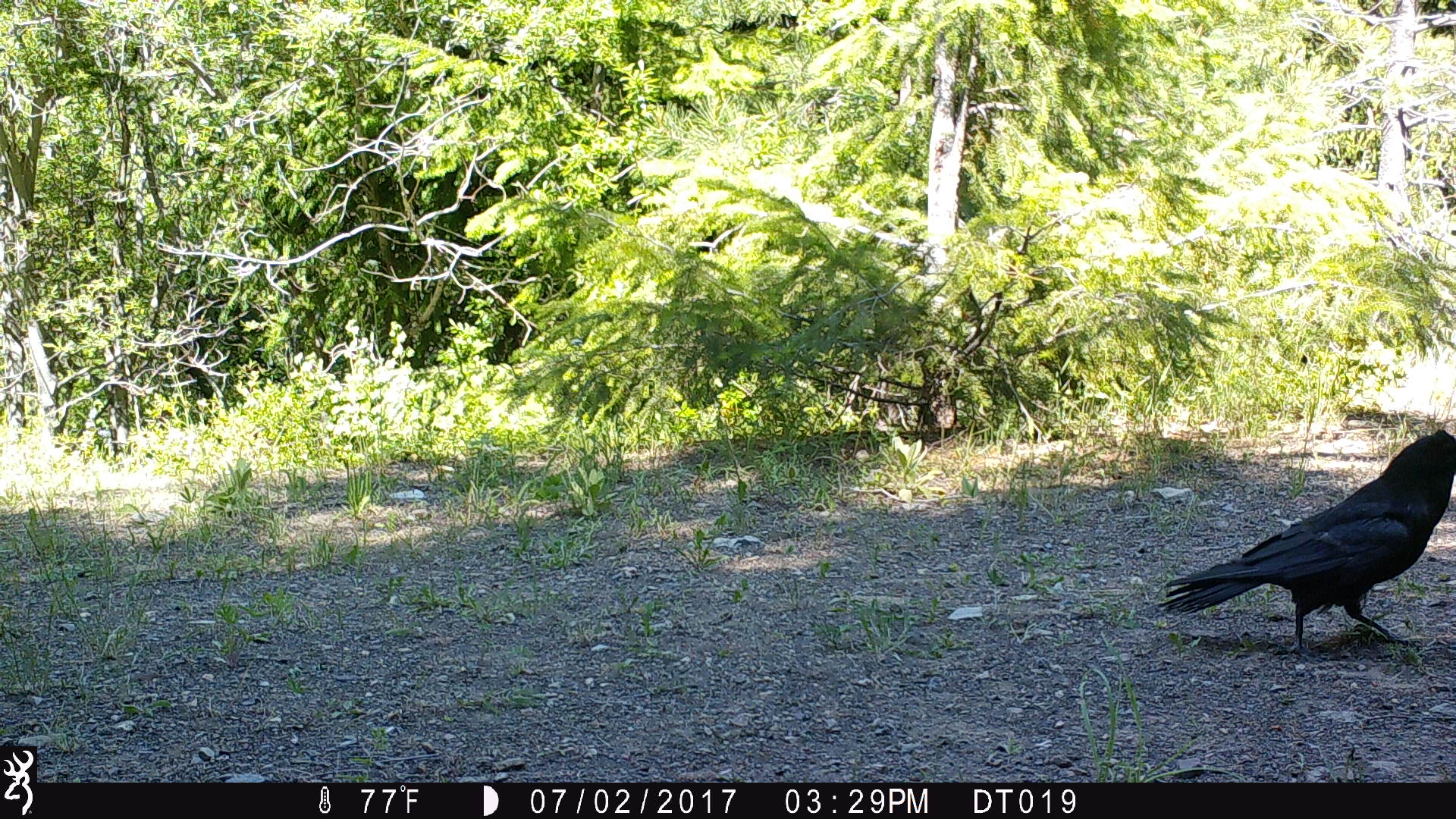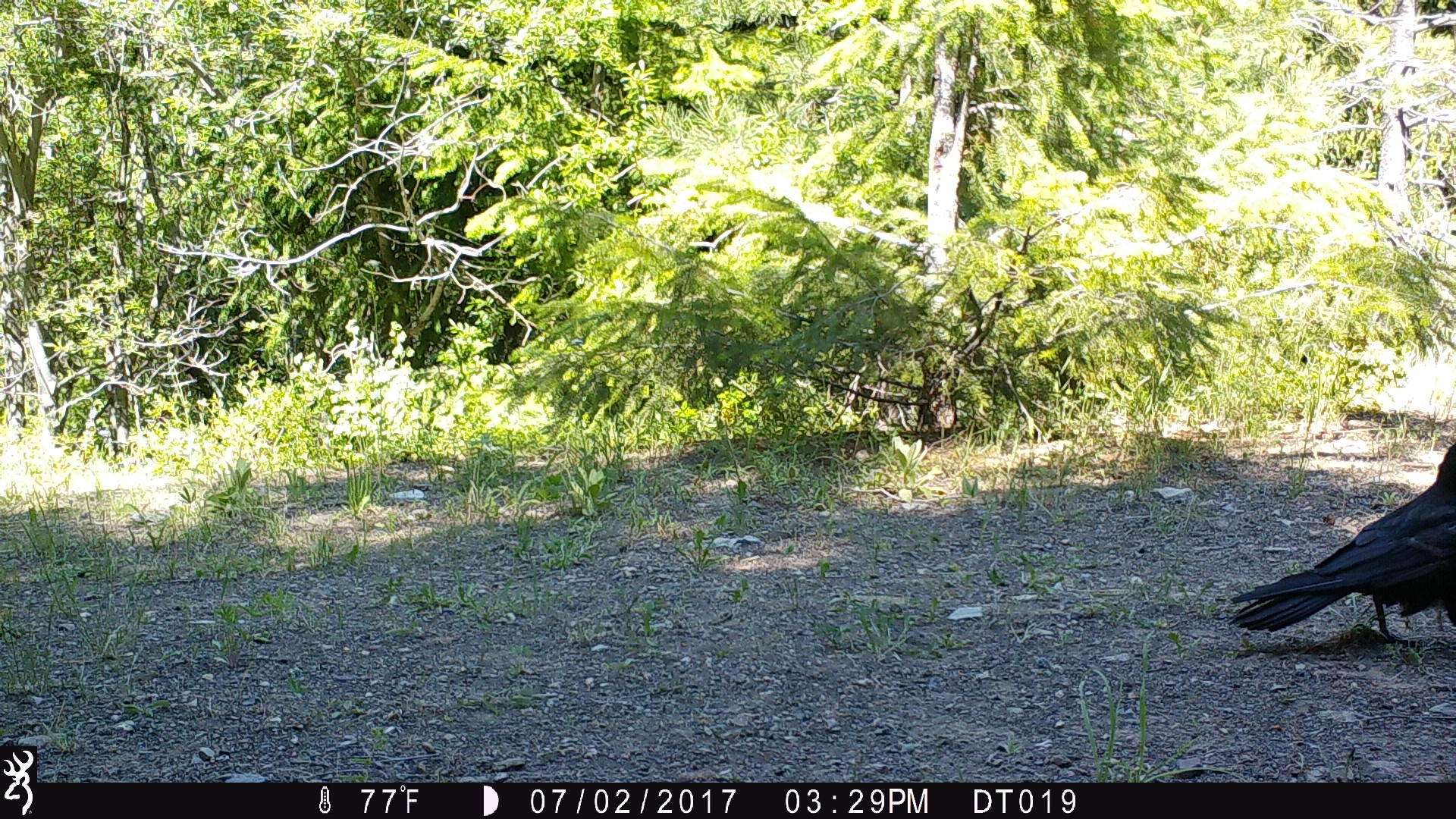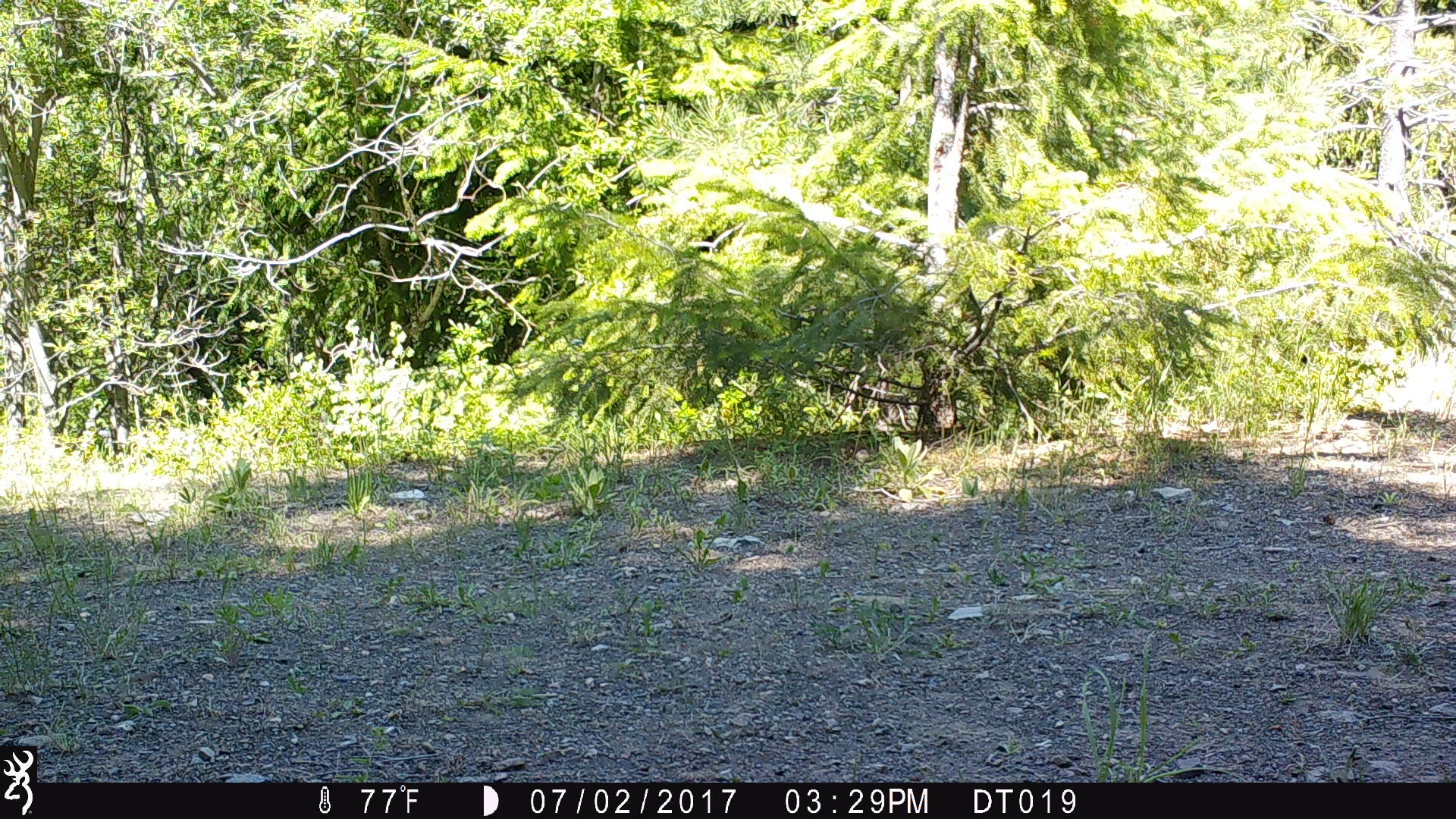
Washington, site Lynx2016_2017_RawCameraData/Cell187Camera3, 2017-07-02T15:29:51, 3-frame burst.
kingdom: Animalia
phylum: Chordata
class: Aves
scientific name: Aves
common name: birds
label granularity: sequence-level